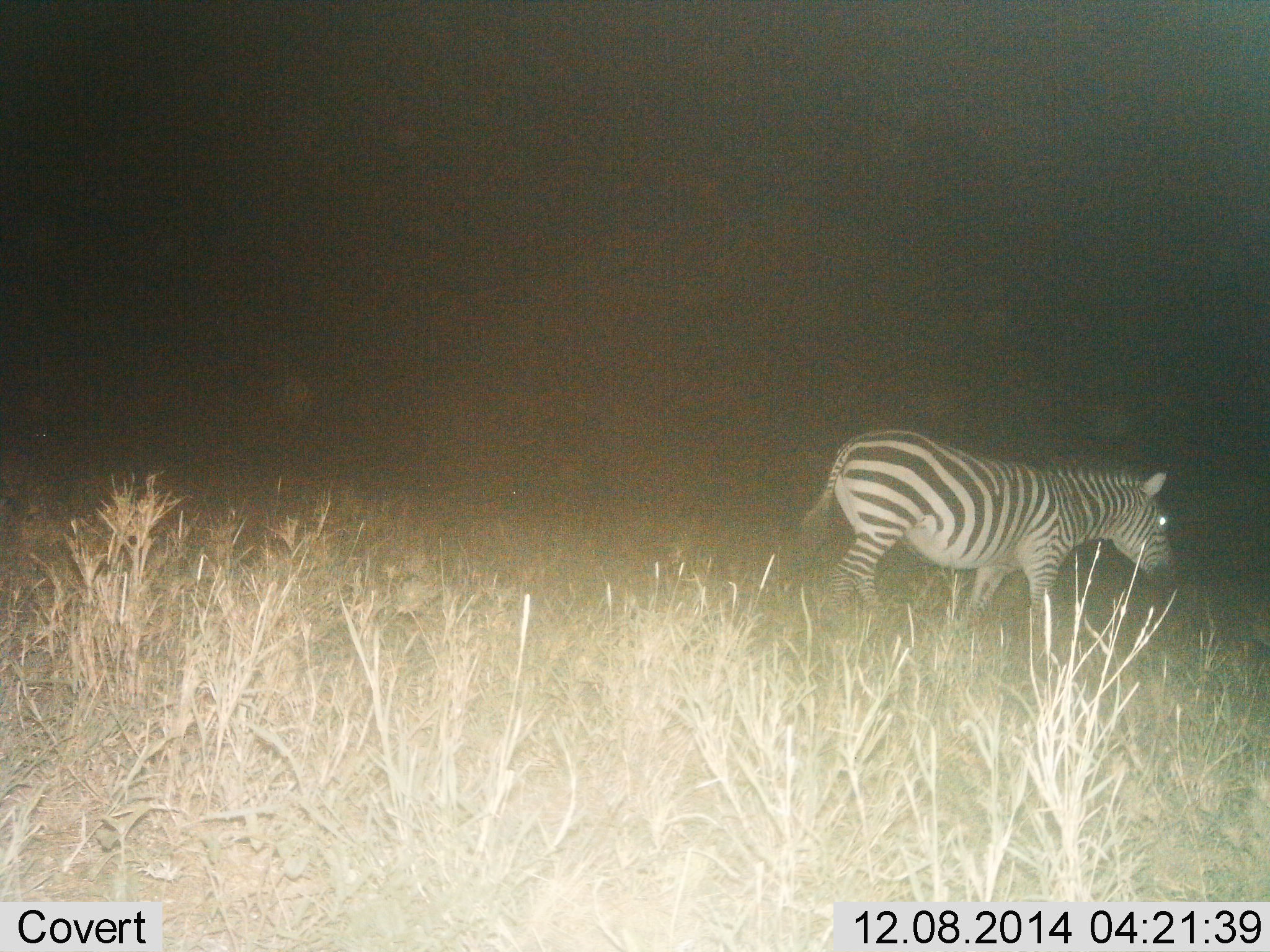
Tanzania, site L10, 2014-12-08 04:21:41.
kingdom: Animalia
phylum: Chordata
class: Mammalia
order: Perissodactyla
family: Equidae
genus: Equus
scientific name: Equus quagga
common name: plains zebra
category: zebra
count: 1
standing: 0%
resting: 0%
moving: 100%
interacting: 0%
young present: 0%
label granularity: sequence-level